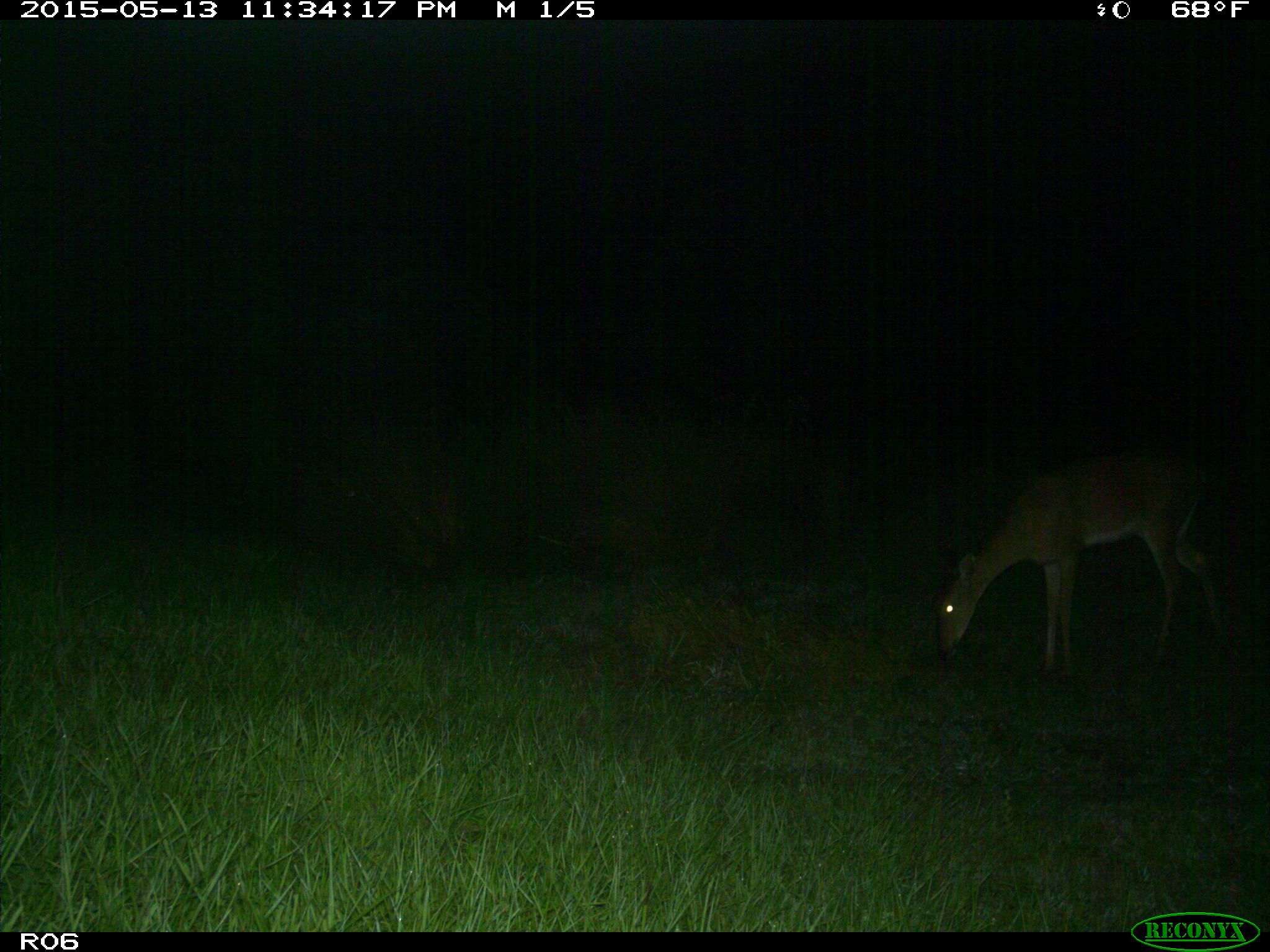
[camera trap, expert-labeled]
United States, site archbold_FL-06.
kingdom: Animalia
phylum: Chordata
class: Mammalia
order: Artiodactyla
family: Cervidae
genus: Odocoileus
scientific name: Odocoileus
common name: deer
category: unidentified deer